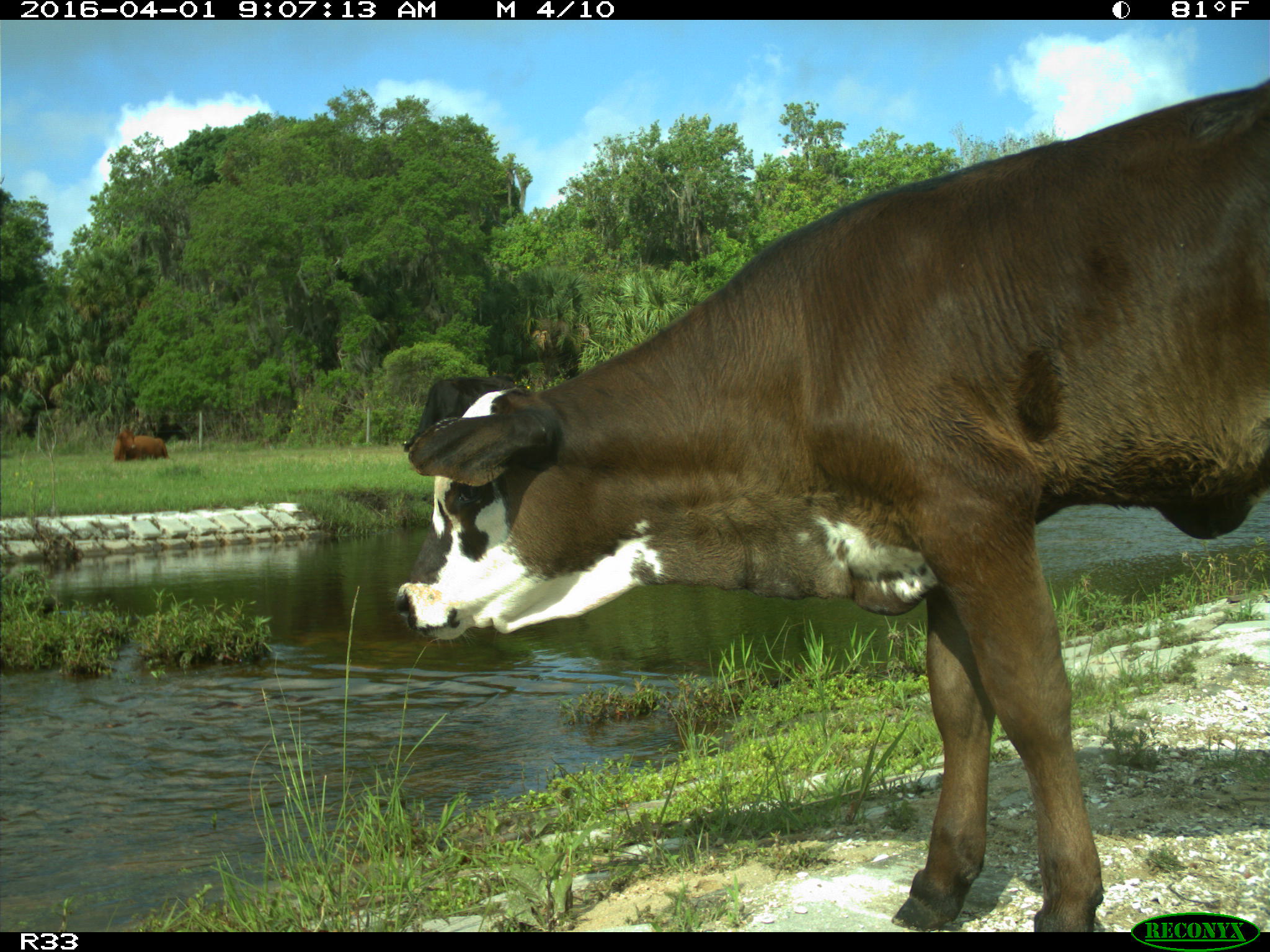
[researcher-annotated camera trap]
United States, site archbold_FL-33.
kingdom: Animalia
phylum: Chordata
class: Mammalia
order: Artiodactyla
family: Bovidae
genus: Bos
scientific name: Bos taurus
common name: domestic cow